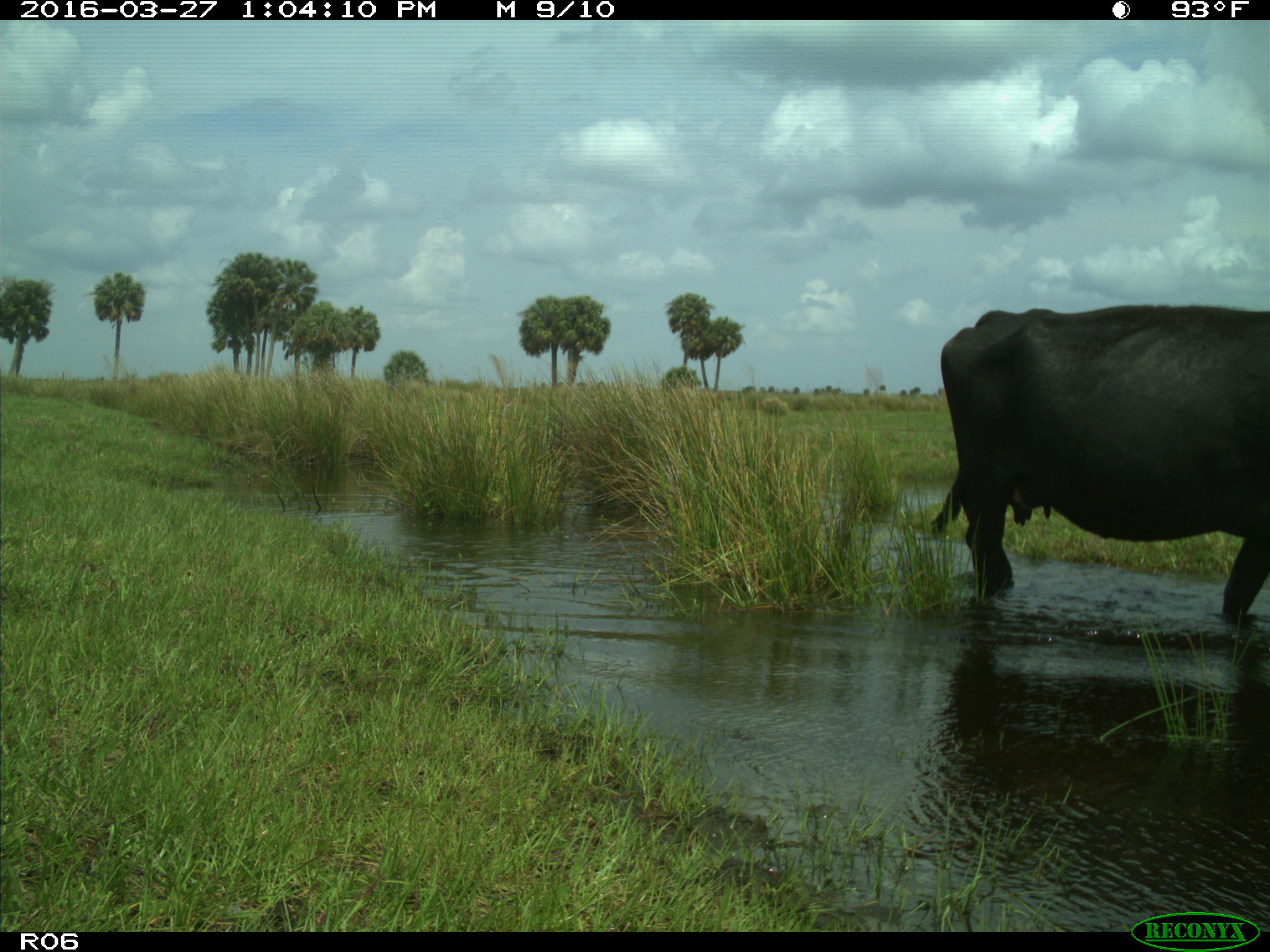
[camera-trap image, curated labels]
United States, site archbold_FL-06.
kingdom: Animalia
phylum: Chordata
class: Mammalia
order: Artiodactyla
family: Bovidae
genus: Bos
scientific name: Bos taurus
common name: domestic cow